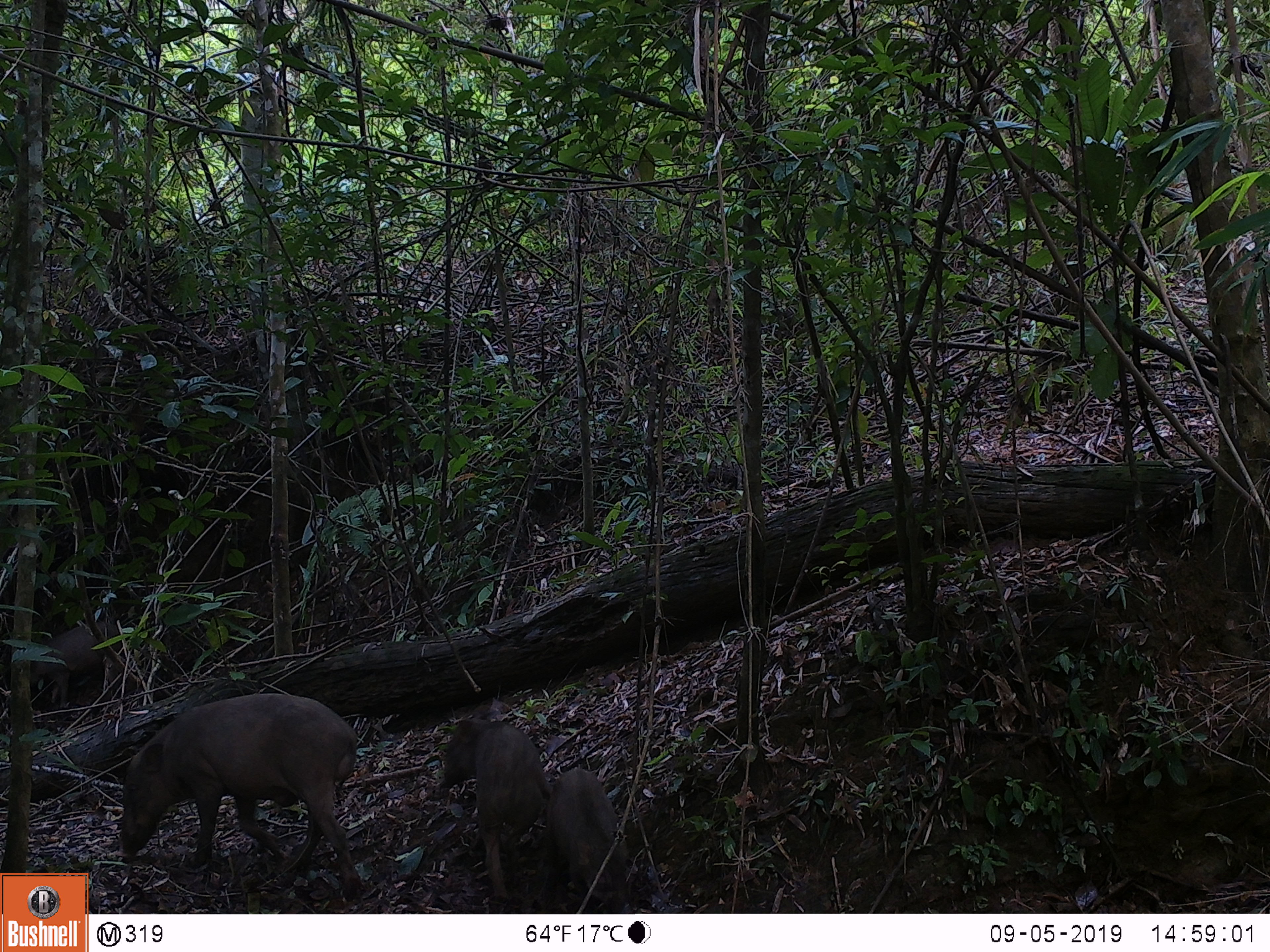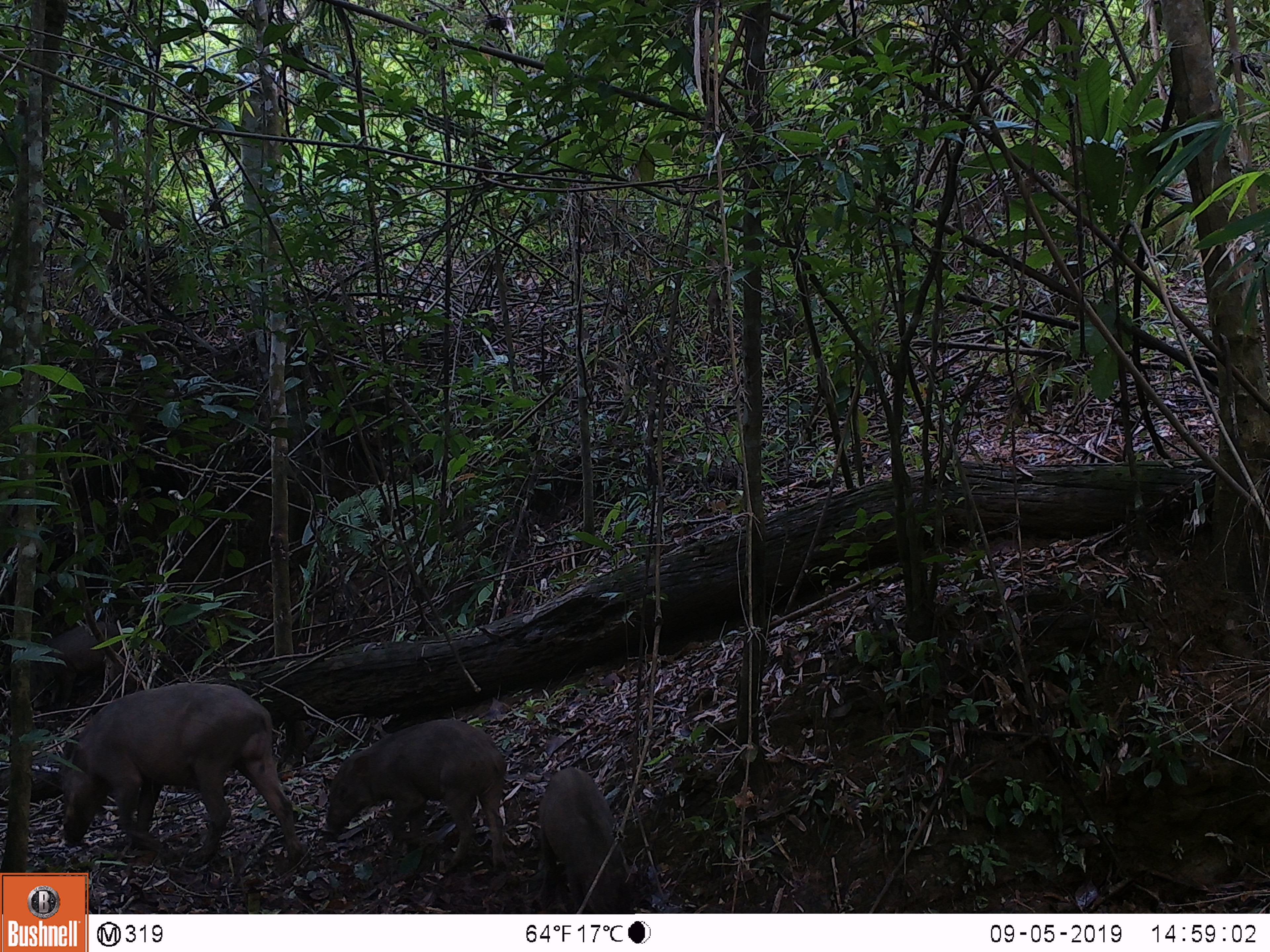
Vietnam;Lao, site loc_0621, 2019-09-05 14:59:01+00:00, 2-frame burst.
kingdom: Animalia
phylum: Chordata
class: Mammalia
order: Artiodactyla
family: Suidae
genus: Sus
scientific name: Sus scrofa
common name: eurasian wild pig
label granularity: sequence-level